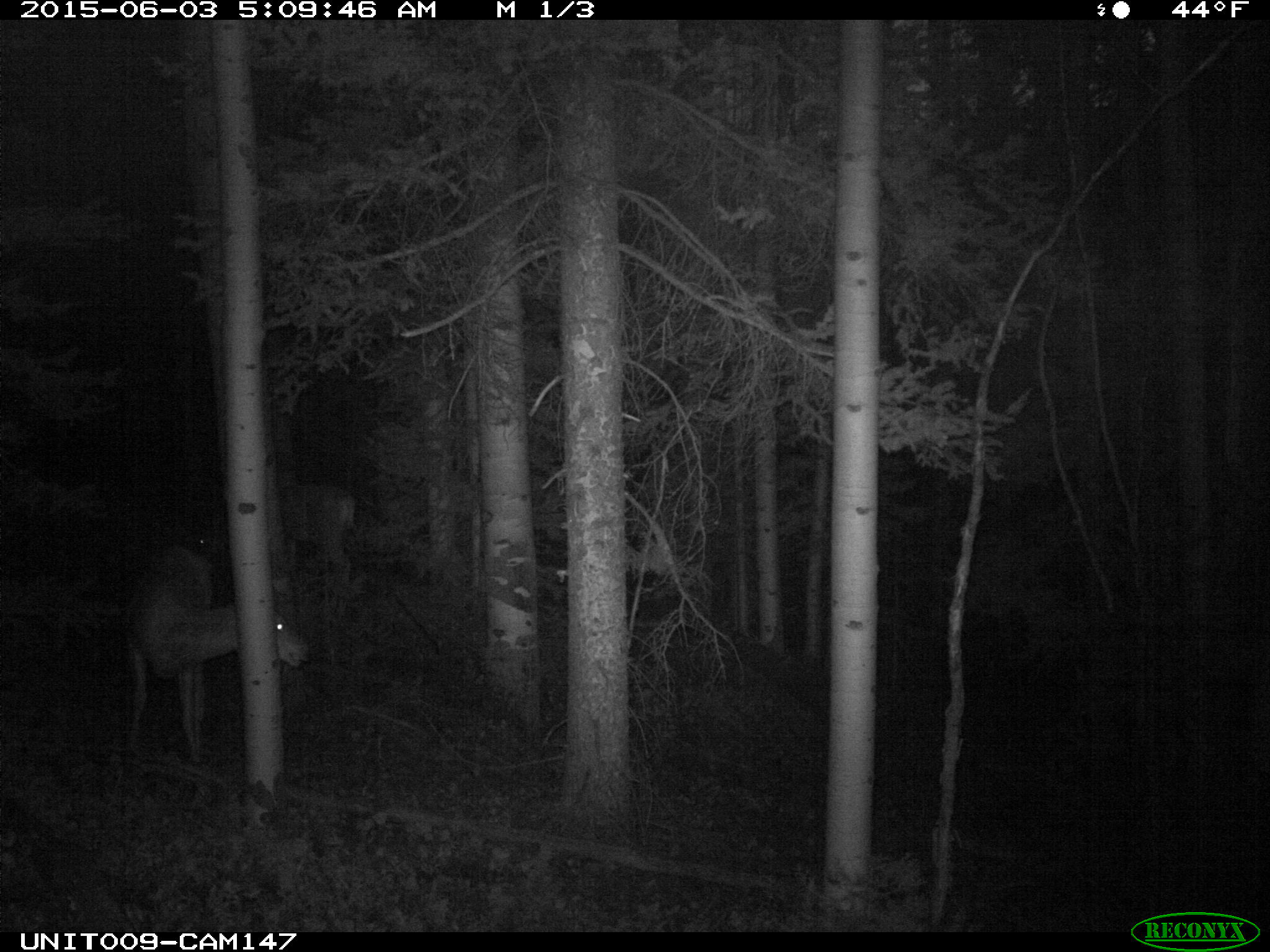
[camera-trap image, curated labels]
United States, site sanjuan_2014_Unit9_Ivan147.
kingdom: Animalia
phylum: Chordata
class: Mammalia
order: Artiodactyla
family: Cervidae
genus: Odocoileus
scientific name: Odocoileus hemionus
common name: mule deer